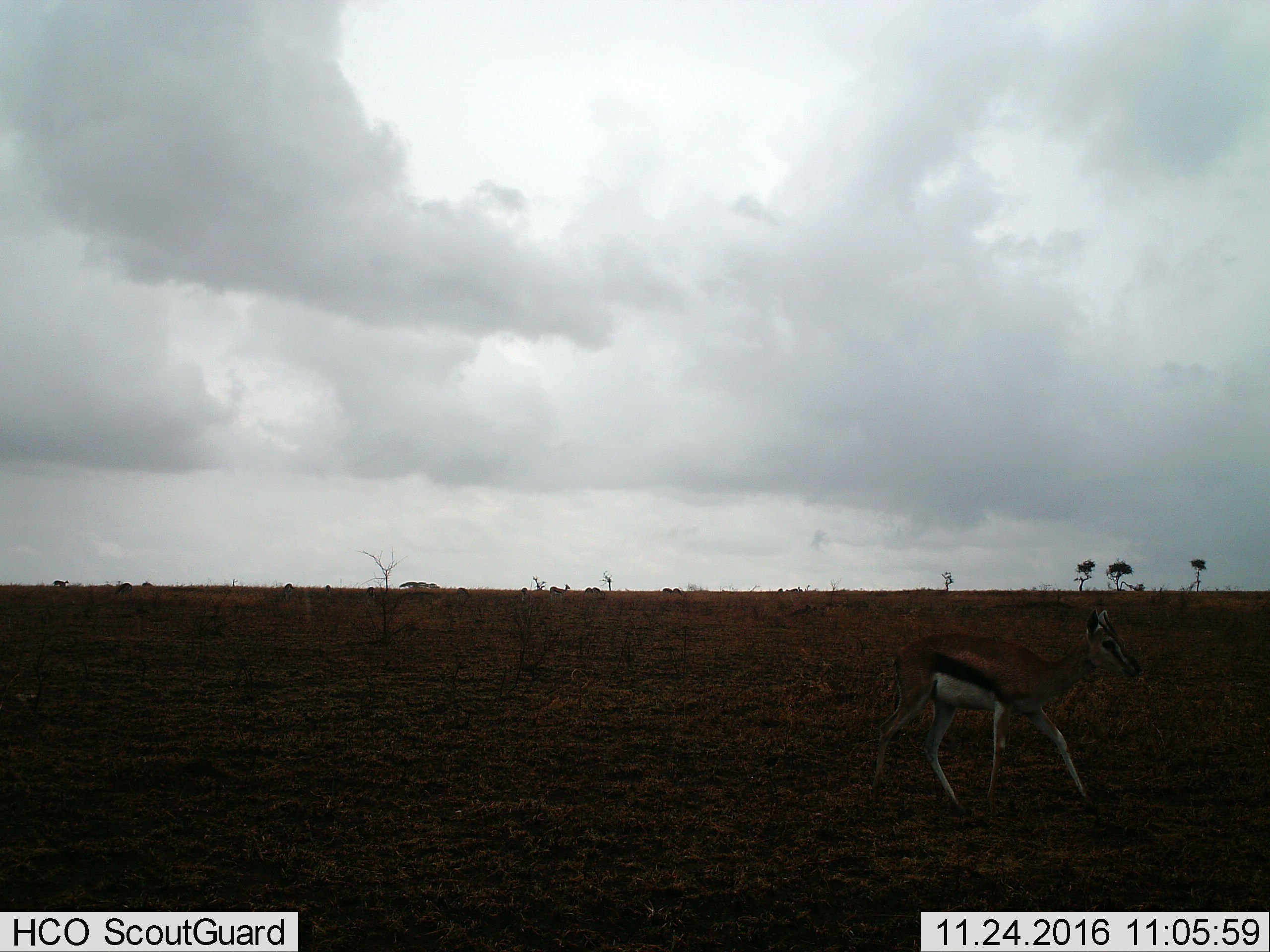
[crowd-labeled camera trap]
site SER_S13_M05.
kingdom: Animalia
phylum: Chordata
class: Mammalia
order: Artiodactyla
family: Bovidae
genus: Eudorcas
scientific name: Eudorcas thomsonii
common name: thomson's gazelle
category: gazellethomsons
Gazellethomsons (thomson's gazelle) (Eudorcas thomsonii), count 3. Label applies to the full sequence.